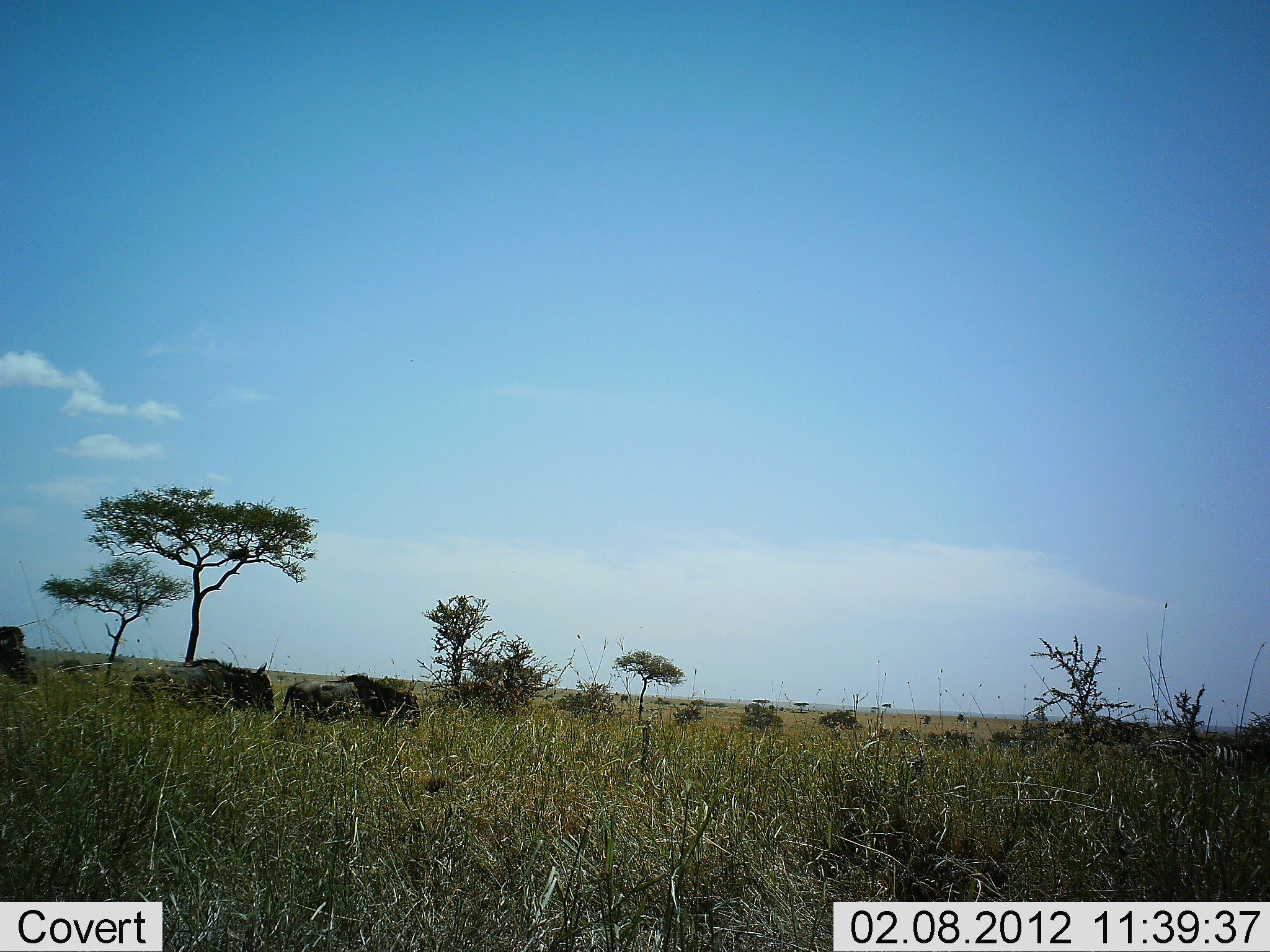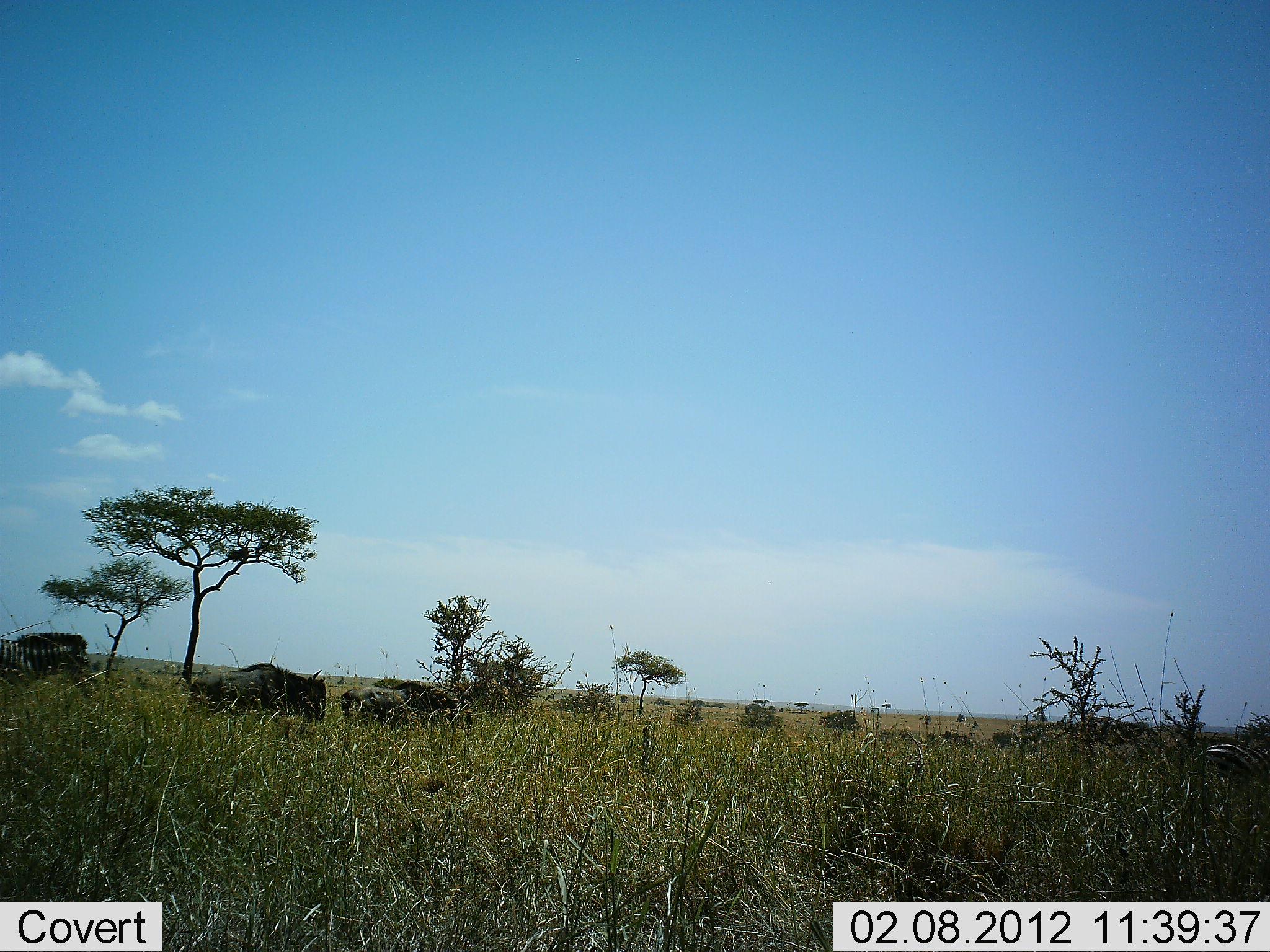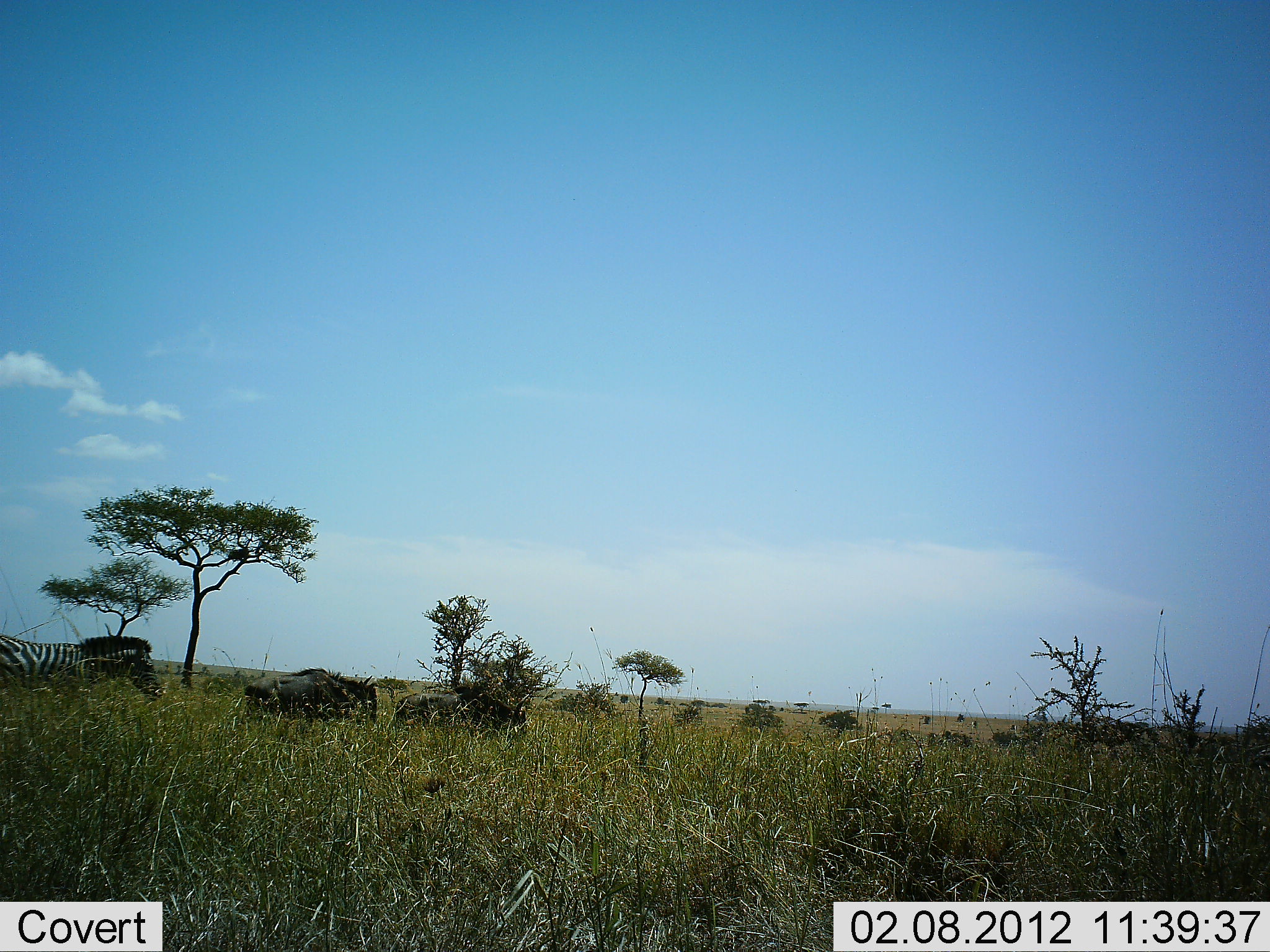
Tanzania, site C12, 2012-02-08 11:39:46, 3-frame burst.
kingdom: Animalia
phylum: Chordata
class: Mammalia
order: Artiodactyla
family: Bovidae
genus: Connochaetes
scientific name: Connochaetes taurinus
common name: blue wildebeest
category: wildebeest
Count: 2.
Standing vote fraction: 0%.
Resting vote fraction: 0%.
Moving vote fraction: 100%.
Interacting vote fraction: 0%.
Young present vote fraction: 7%.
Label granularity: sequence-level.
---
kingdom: Animalia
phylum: Chordata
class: Mammalia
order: Perissodactyla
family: Equidae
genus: Equus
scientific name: Equus quagga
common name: plains zebra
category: zebra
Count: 2.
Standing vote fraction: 6%.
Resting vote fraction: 0%.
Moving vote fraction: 94%.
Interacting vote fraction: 0%.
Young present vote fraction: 0%.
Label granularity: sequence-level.